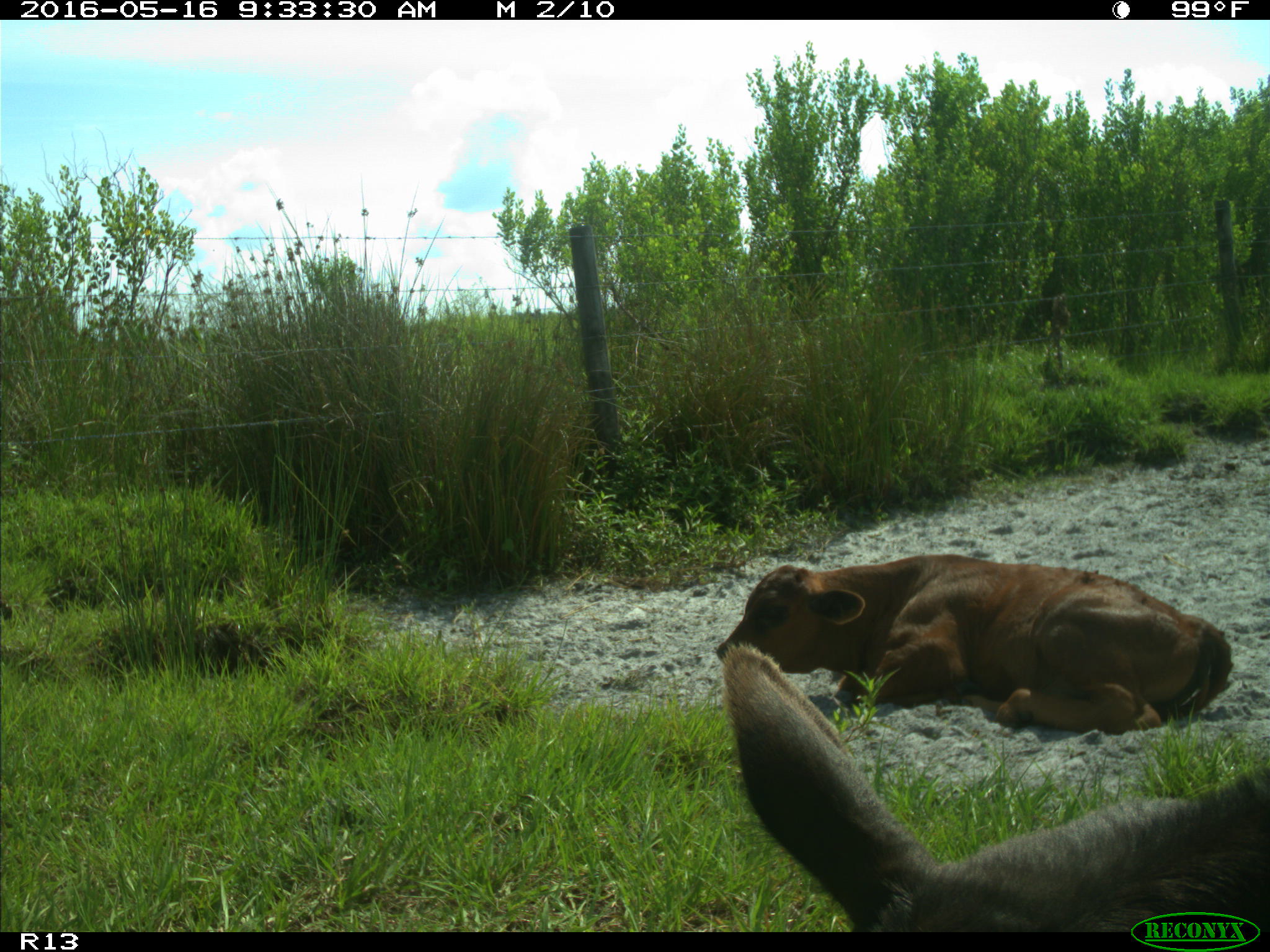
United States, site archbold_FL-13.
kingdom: Animalia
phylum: Chordata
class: Mammalia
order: Artiodactyla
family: Bovidae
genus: Bos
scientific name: Bos taurus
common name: domestic cow